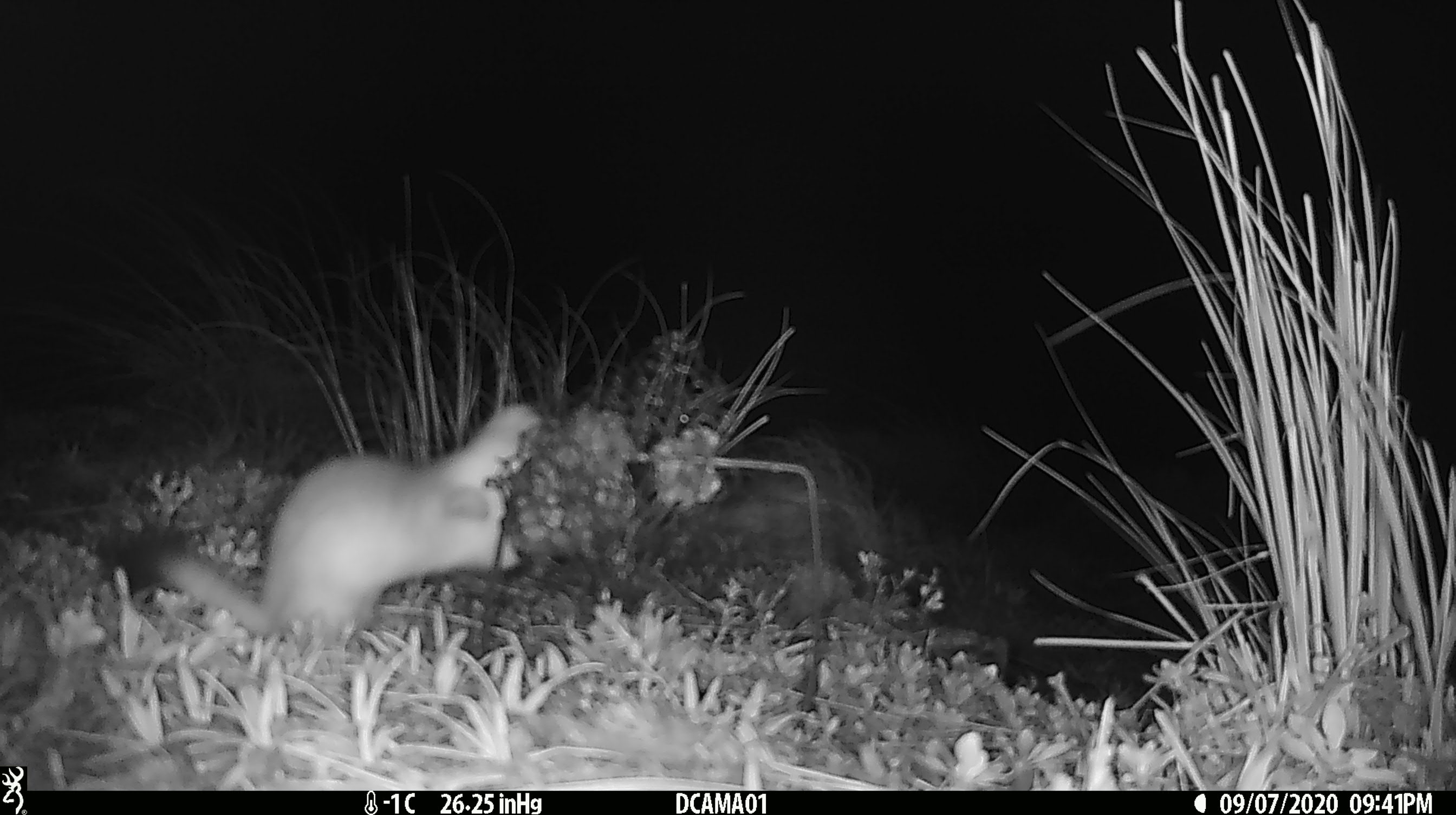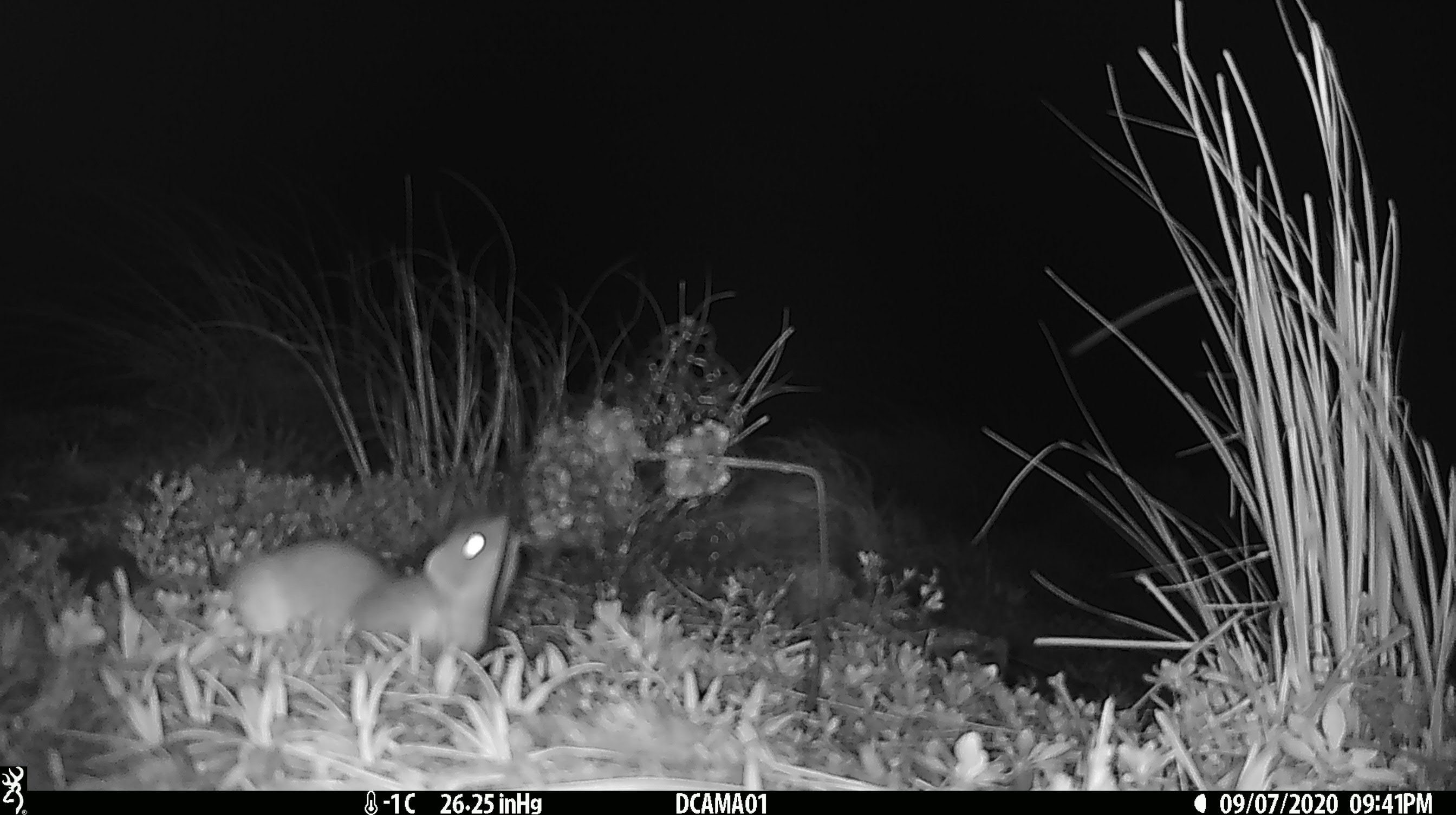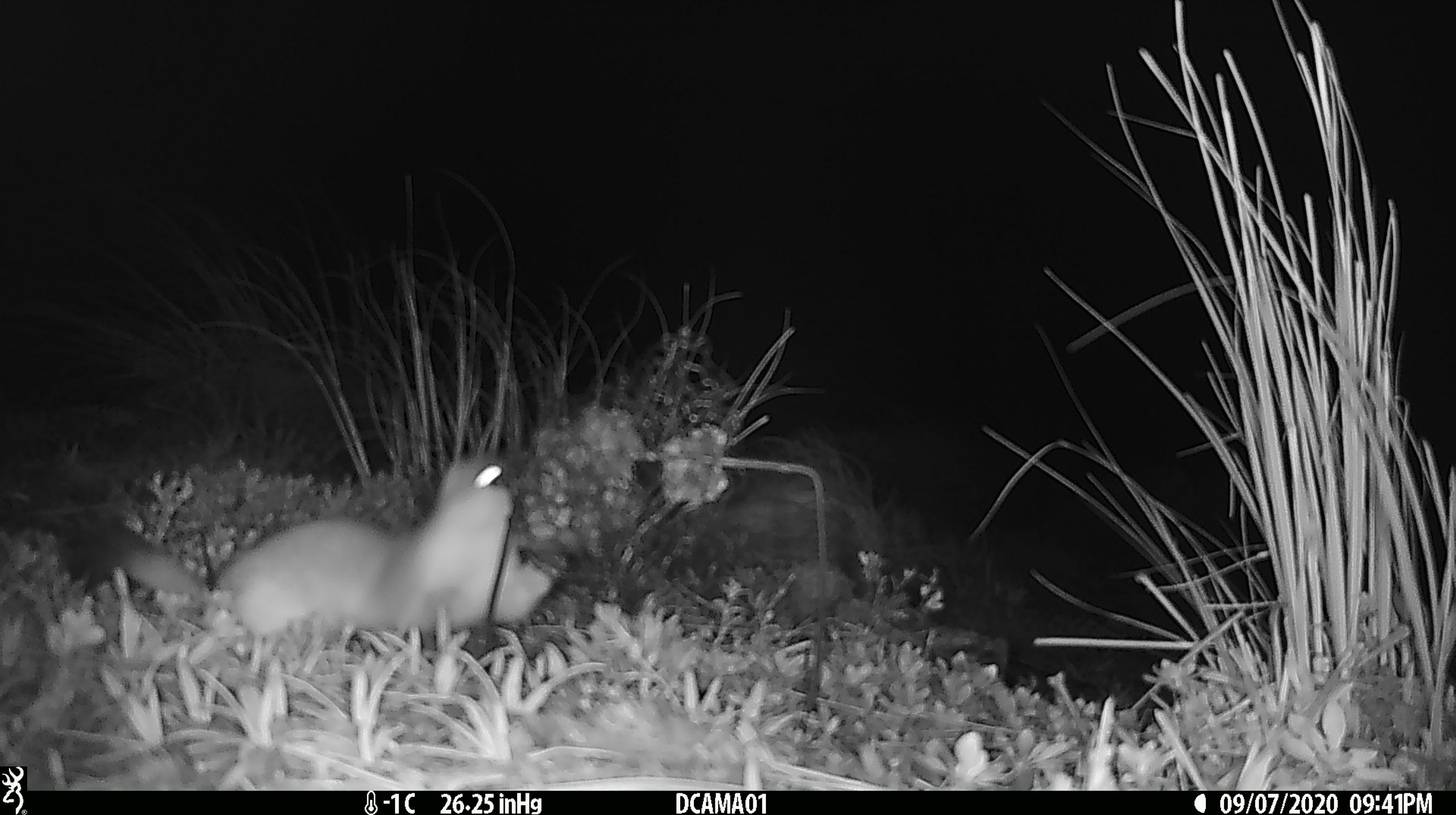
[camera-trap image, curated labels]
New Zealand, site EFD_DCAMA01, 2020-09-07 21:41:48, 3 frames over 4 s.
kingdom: Animalia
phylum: Chordata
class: Mammalia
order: Carnivora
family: Mustelidae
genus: Mustela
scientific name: Mustela erminea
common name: stoat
Stoat (Mustela erminea).